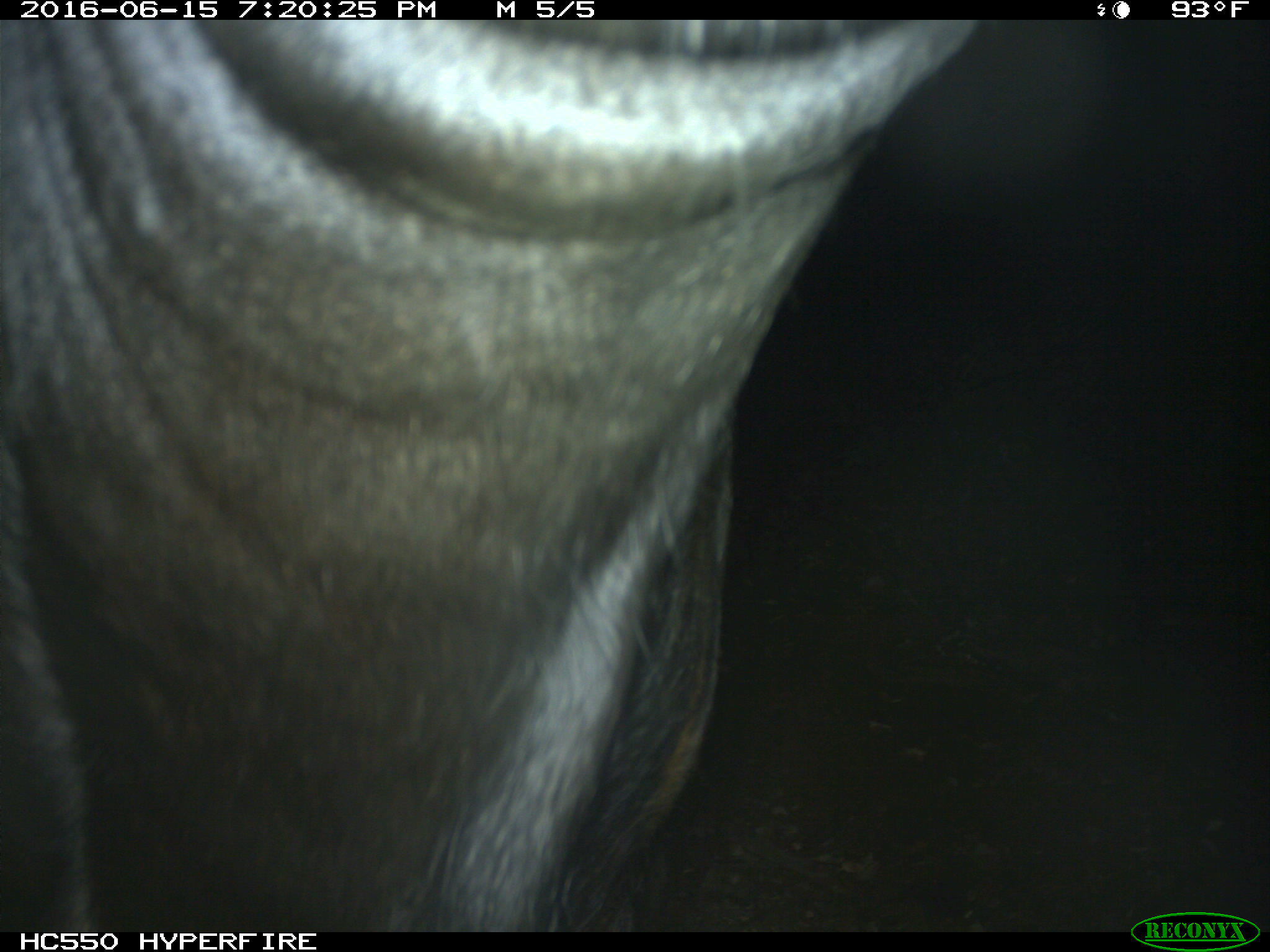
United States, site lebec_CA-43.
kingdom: Animalia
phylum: Chordata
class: Mammalia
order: Artiodactyla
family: Bovidae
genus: Bos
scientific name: Bos taurus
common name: domestic cow